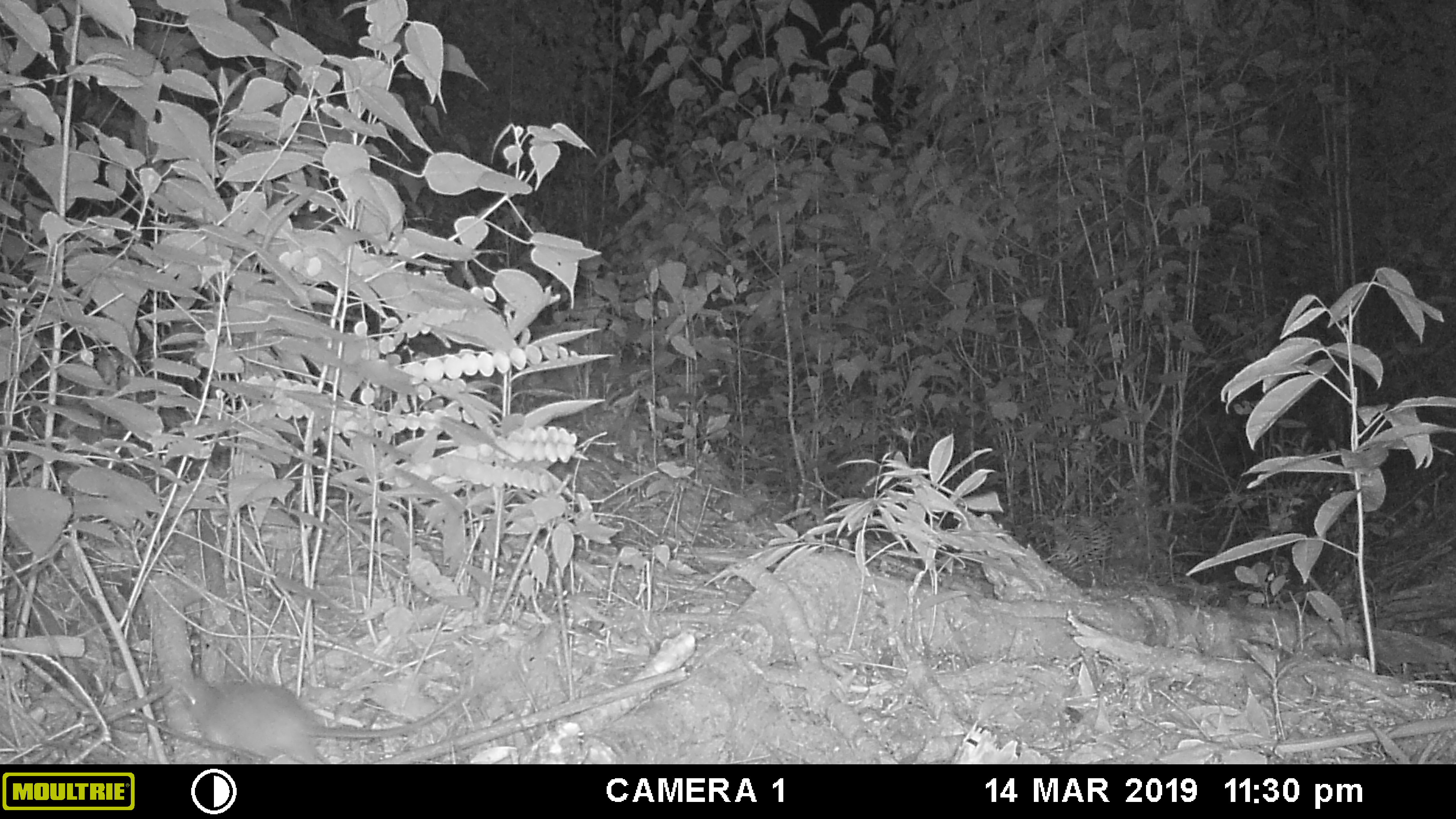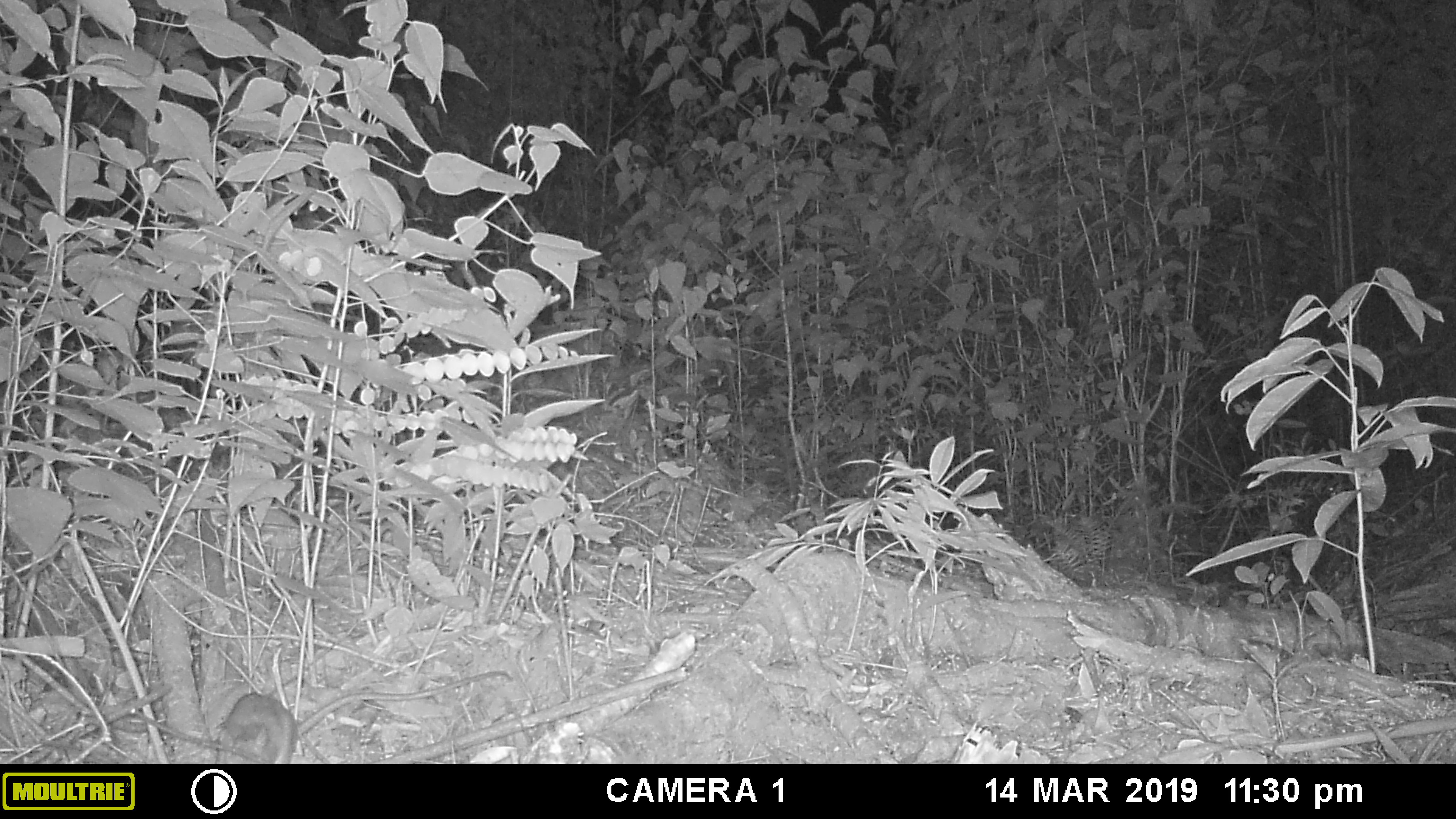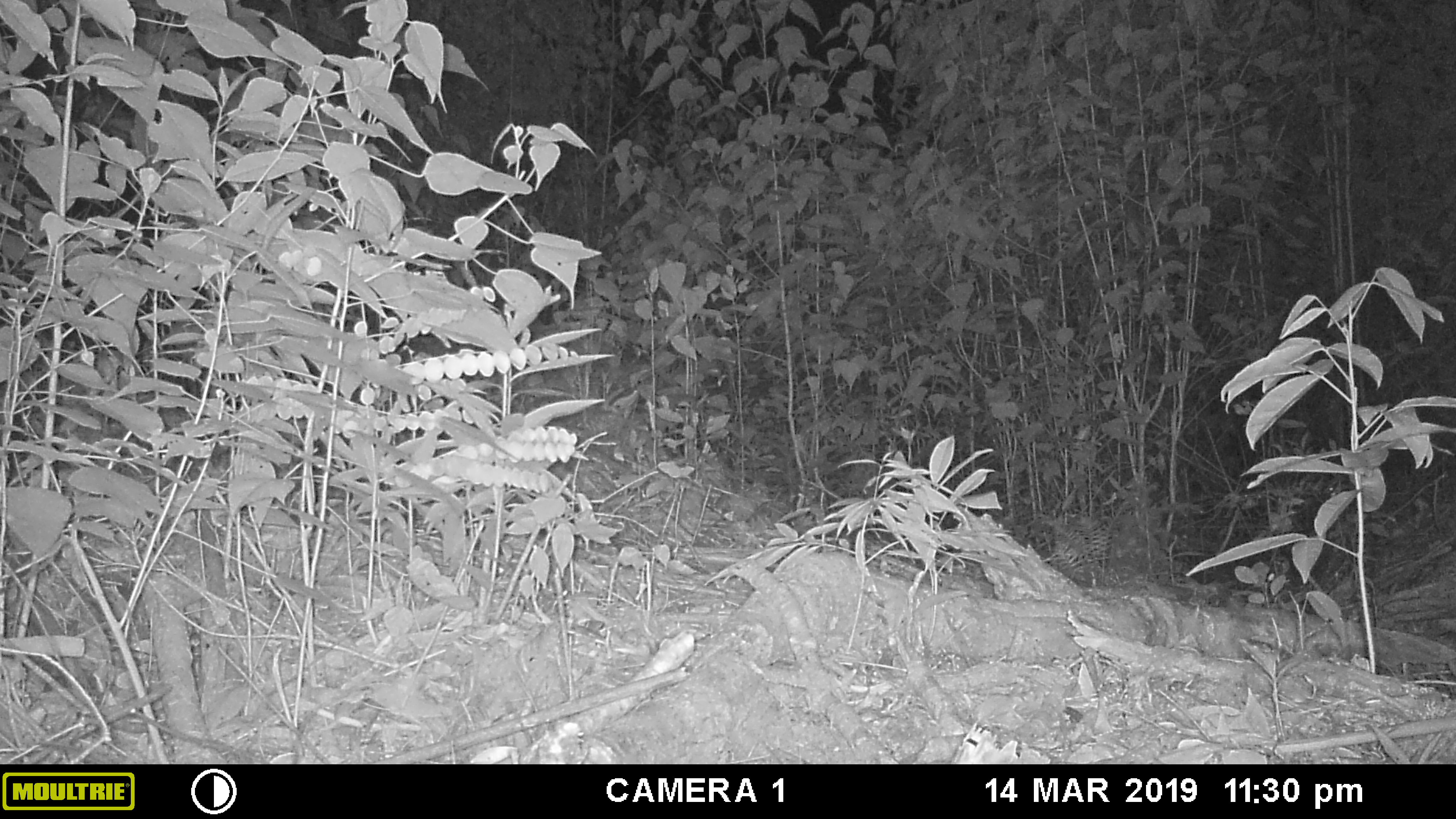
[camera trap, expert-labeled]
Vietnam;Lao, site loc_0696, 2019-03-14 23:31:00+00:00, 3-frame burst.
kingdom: Animalia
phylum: Chordata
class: Mammalia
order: Rodentia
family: Muridae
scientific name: Muridae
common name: old-world mice and rats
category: unidentified murid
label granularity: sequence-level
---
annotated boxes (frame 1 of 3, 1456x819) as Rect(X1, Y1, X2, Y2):
unidentified murid: Rect(173, 674, 472, 762)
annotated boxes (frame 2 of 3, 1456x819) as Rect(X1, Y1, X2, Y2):
unidentified murid: Rect(130, 691, 298, 764)